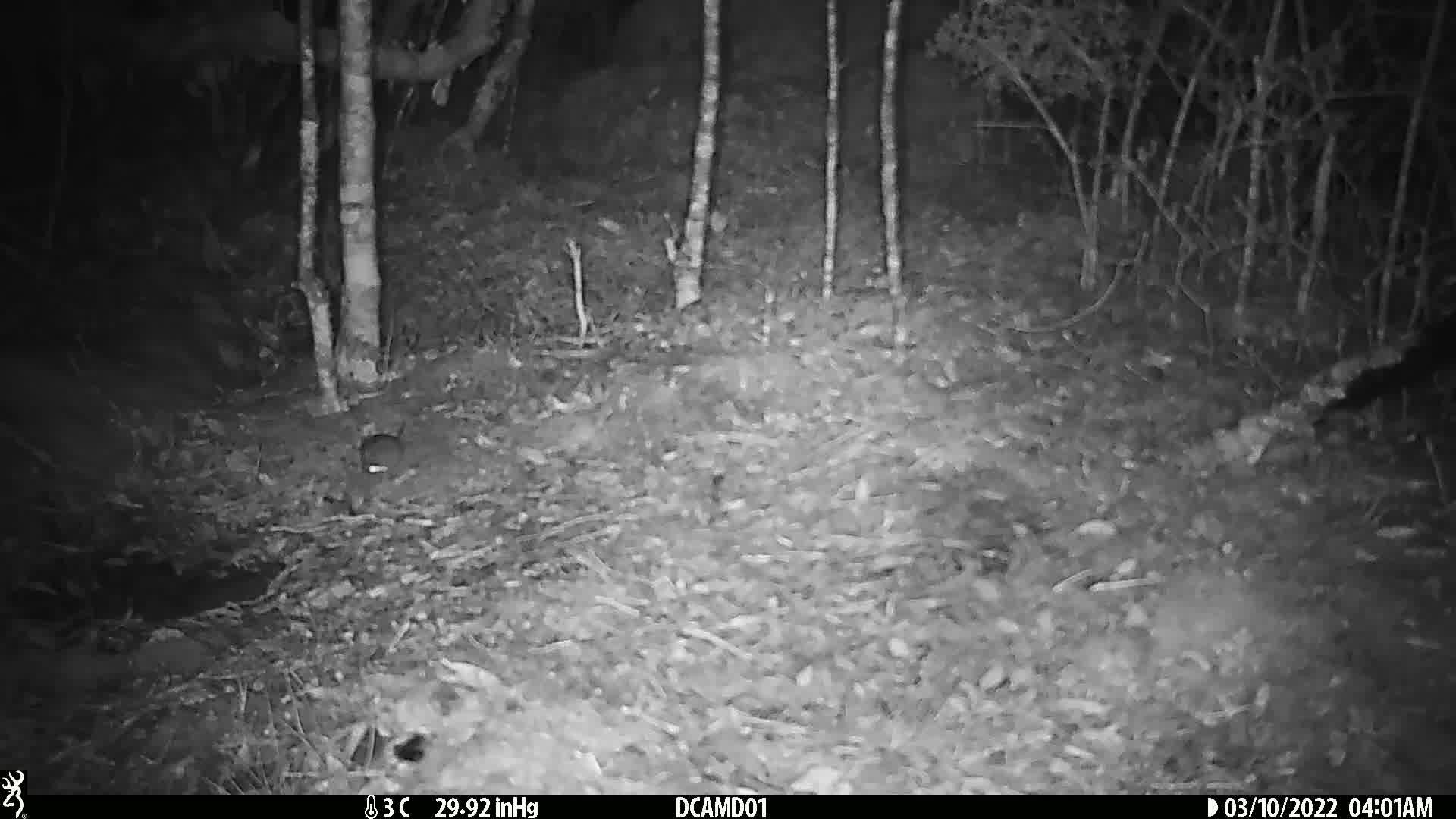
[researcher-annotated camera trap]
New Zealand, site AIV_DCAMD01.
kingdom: Animalia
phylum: Chordata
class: Mammalia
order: Rodentia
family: Muridae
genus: Mus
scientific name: Mus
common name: mouse